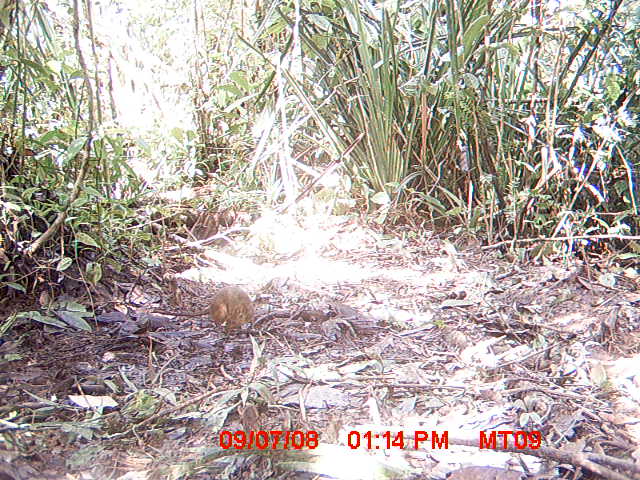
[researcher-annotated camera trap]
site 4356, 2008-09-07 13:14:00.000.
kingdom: Animalia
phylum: Chordata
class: Mammalia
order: Rodentia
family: Nesomyidae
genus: Nesomys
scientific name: Nesomys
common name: nesomys rodents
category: nesomys sp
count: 1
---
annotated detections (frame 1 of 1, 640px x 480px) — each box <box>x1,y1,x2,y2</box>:
nesomys sp: <box>153,285,256,337</box>